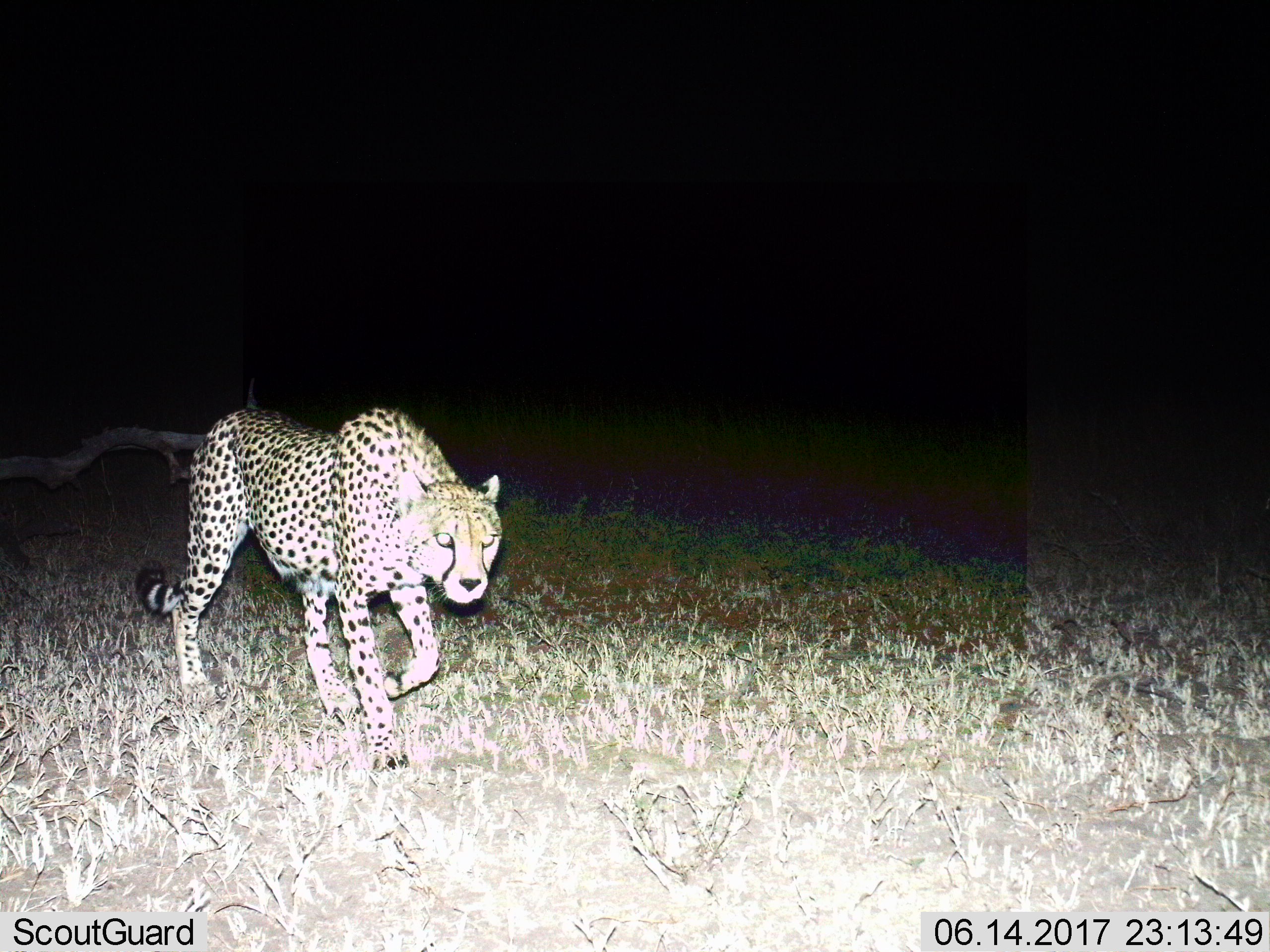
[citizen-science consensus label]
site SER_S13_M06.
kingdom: Animalia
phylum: Chordata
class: Mammalia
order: Carnivora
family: Felidae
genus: Acinonyx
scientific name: Acinonyx jubatus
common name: cheetah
Cheetah (Acinonyx jubatus), count 1. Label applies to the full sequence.